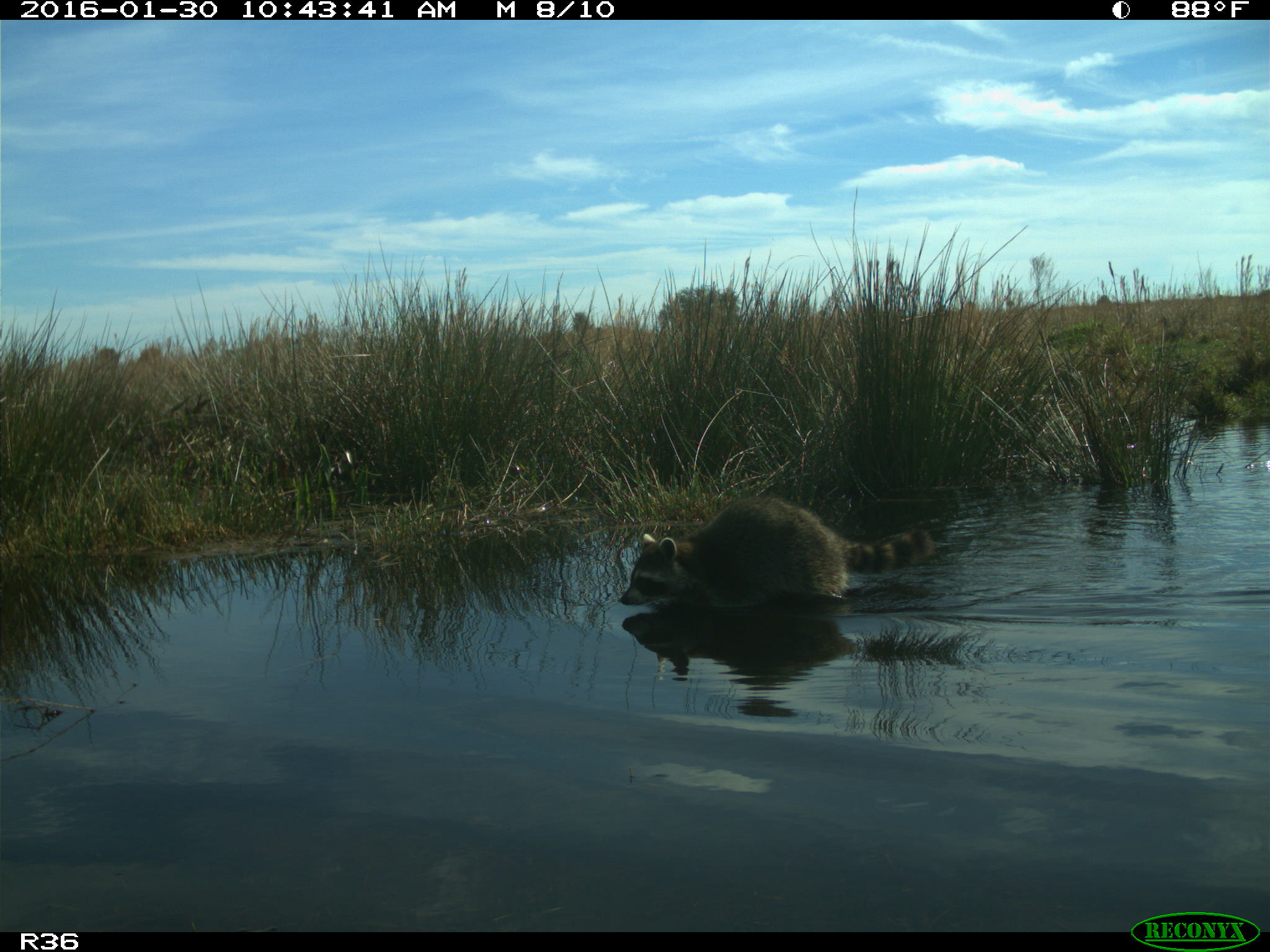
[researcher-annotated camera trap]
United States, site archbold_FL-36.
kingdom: Animalia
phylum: Chordata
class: Mammalia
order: Carnivora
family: Procyonidae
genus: Procyon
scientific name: Procyon lotor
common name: common raccoon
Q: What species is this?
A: Procyon lotor (common raccoon).